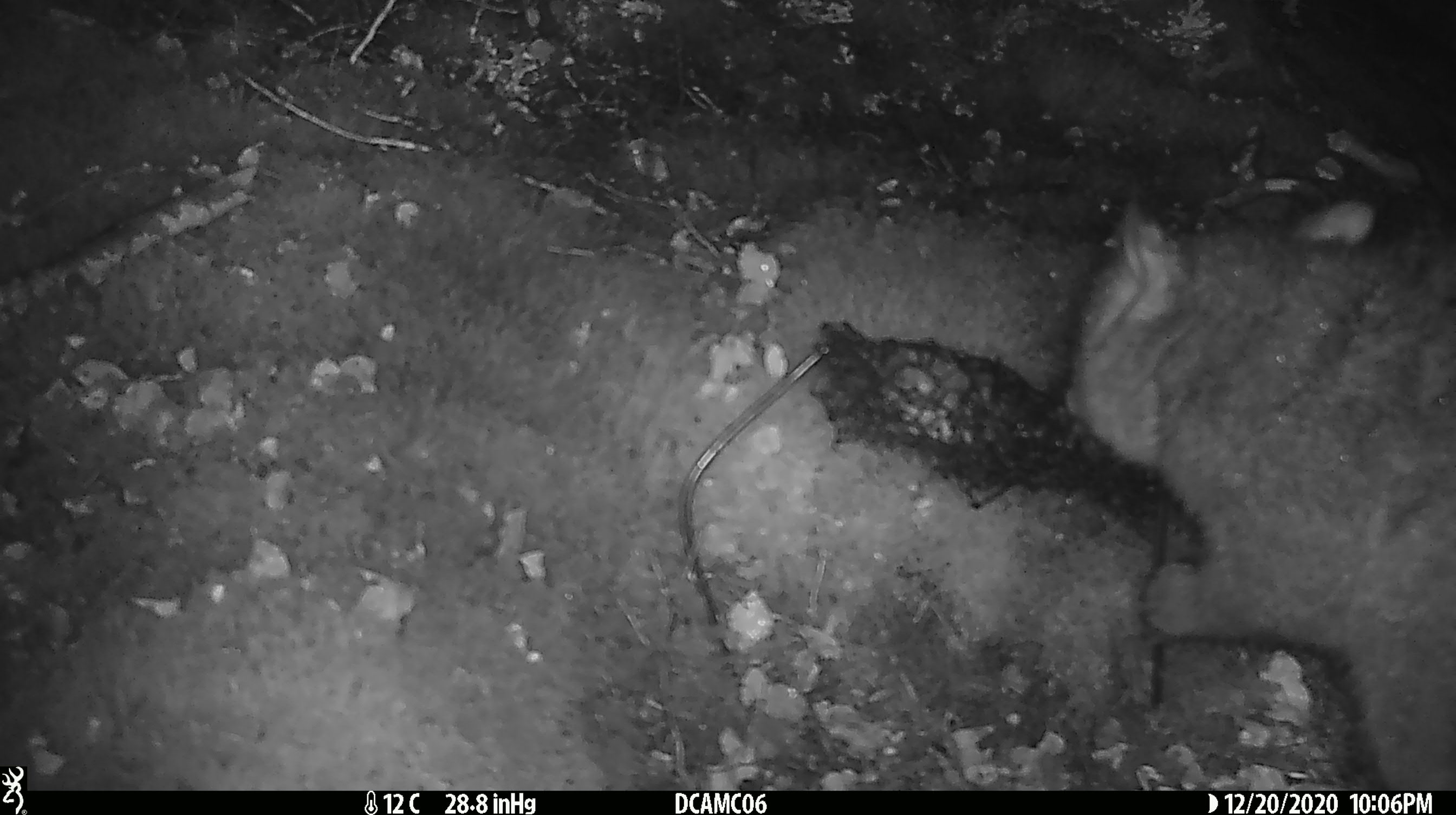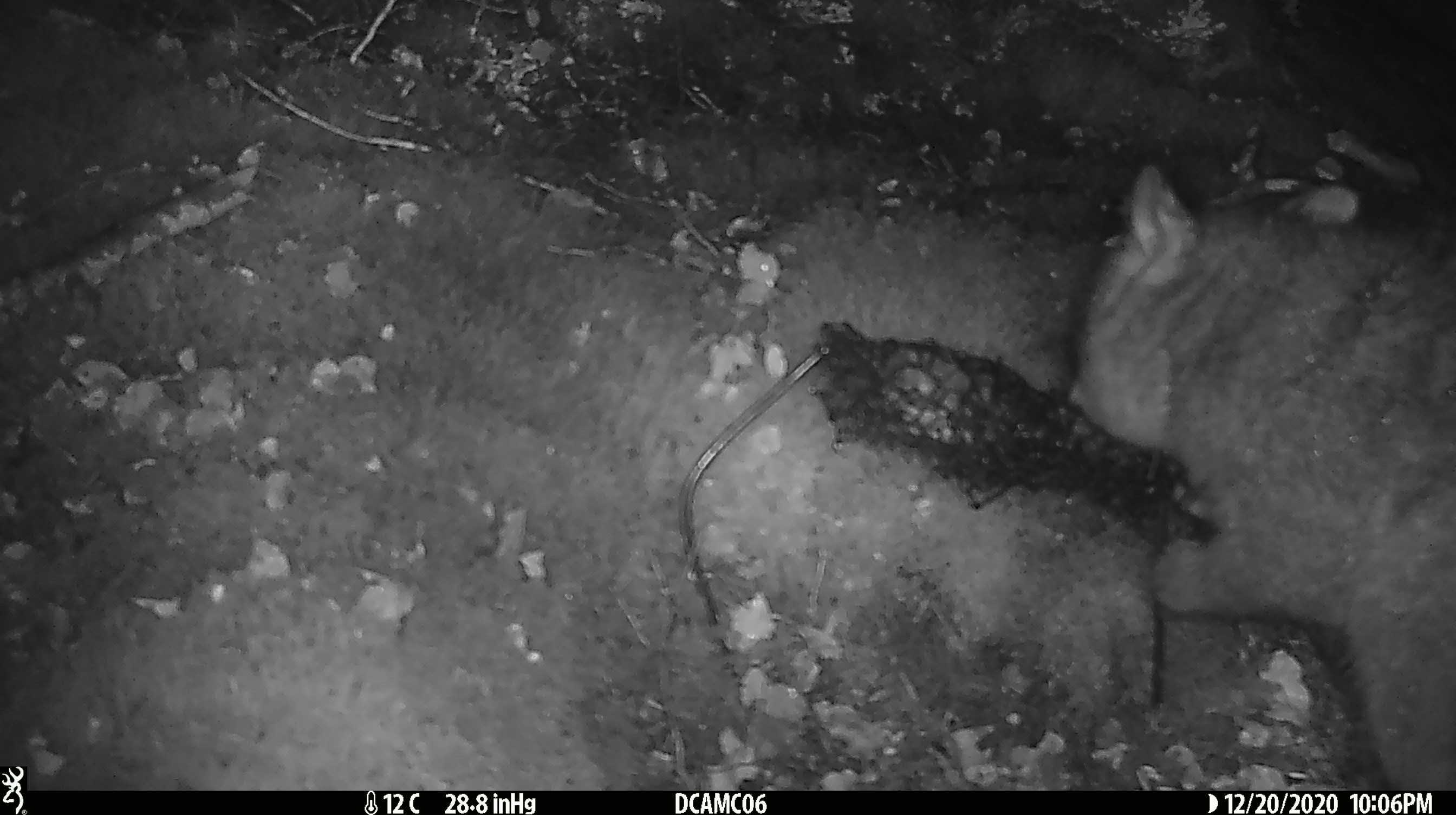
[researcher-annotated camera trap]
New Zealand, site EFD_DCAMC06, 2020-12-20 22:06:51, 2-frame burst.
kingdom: Animalia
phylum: Chordata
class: Mammalia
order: Diprotodontia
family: Phalangeridae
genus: Trichosurus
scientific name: Trichosurus vulpecula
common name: common brushtail possum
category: possum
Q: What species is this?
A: Possum (common brushtail possum) (Trichosurus vulpecula).